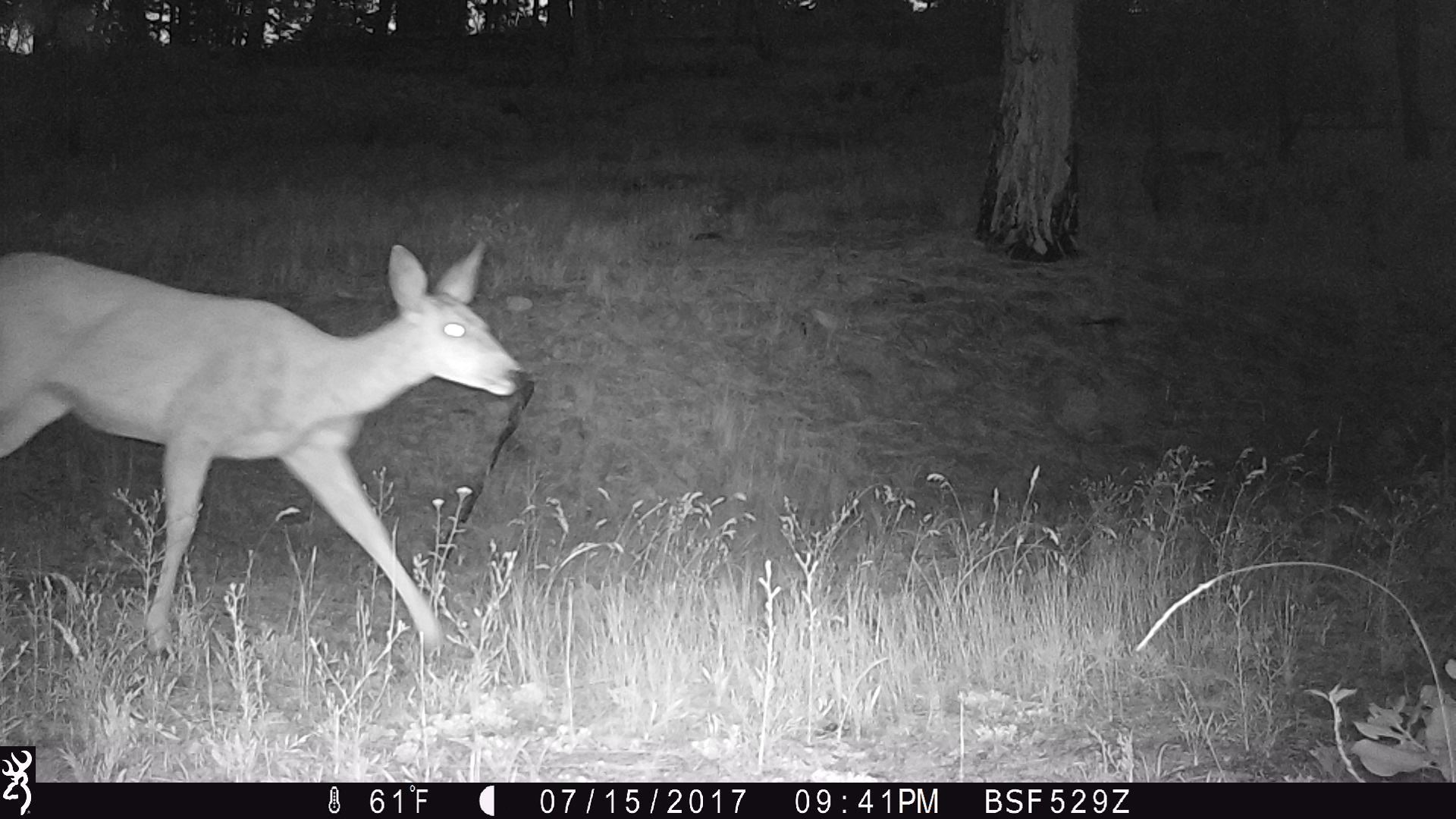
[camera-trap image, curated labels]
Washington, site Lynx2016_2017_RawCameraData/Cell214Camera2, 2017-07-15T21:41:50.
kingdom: Animalia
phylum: Chordata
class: Mammalia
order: Artiodactyla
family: Cervidae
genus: Odocoileus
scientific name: Odocoileus hemionus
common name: mule deer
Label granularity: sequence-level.